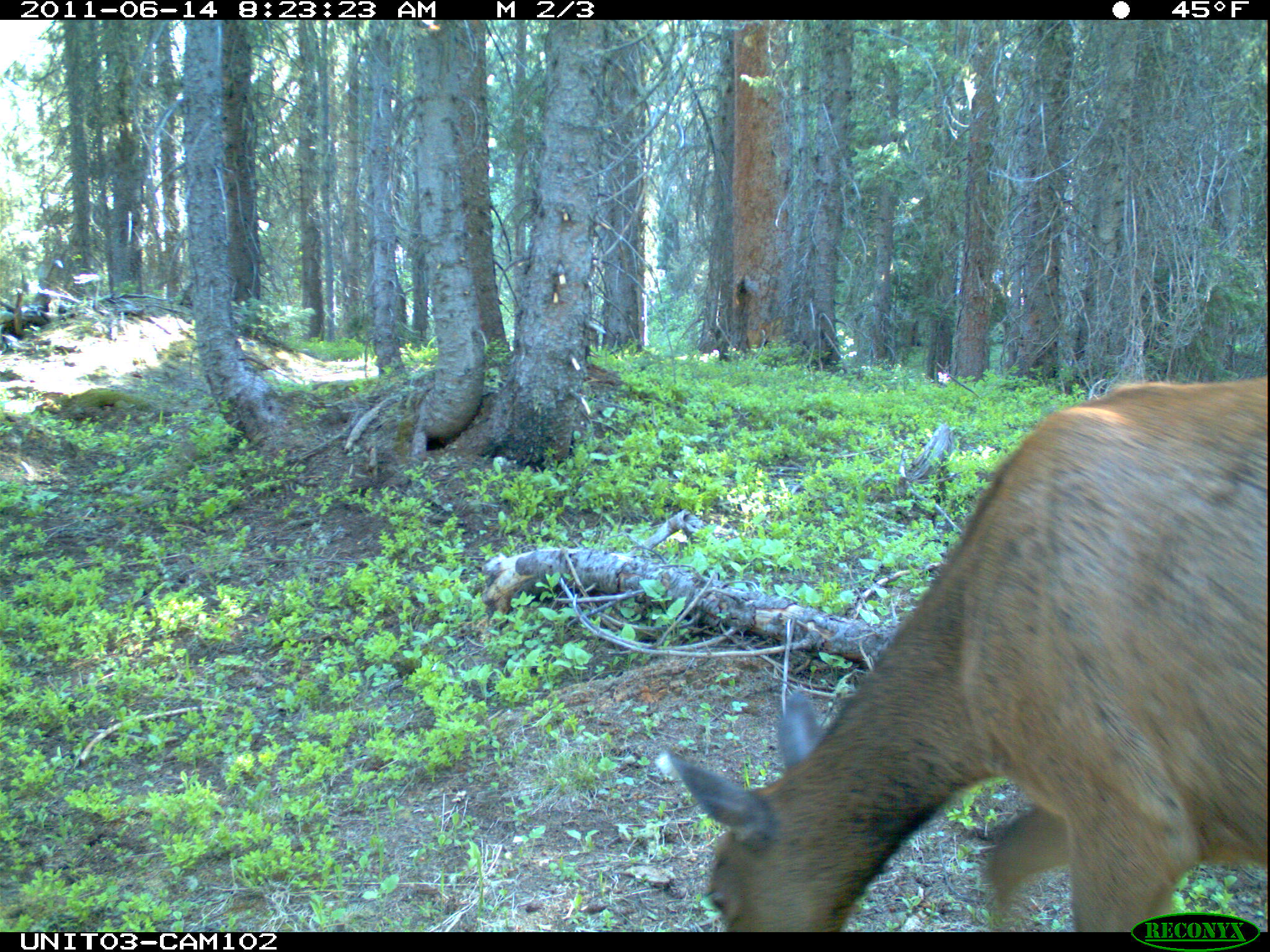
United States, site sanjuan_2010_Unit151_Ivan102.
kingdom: Animalia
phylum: Chordata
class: Mammalia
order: Artiodactyla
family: Cervidae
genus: Cervus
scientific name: Cervus elaphus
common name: red deer